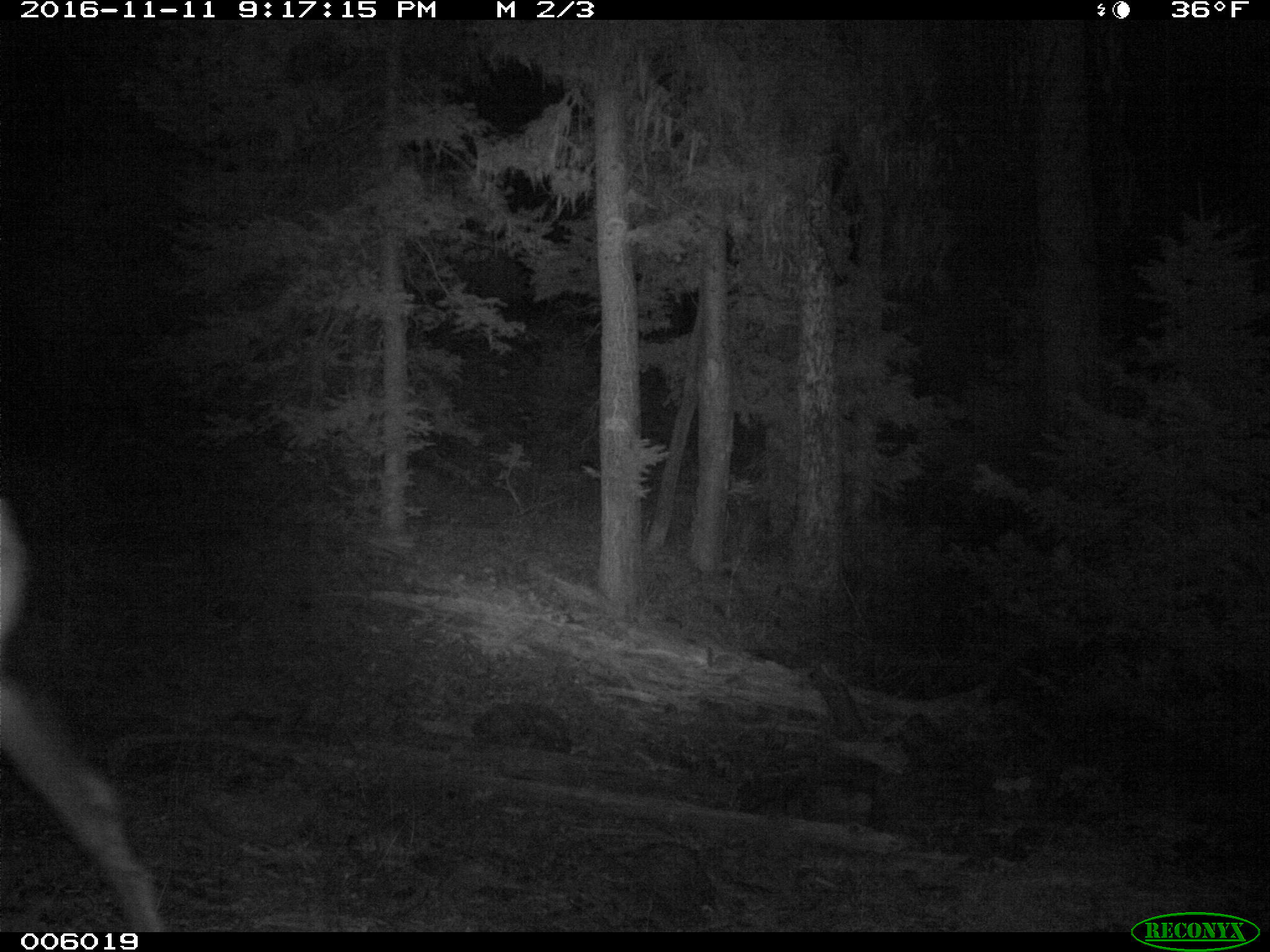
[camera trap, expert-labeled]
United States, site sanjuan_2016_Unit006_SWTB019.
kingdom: Animalia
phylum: Chordata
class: Mammalia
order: Artiodactyla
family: Cervidae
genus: Cervus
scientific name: Cervus elaphus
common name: red deer